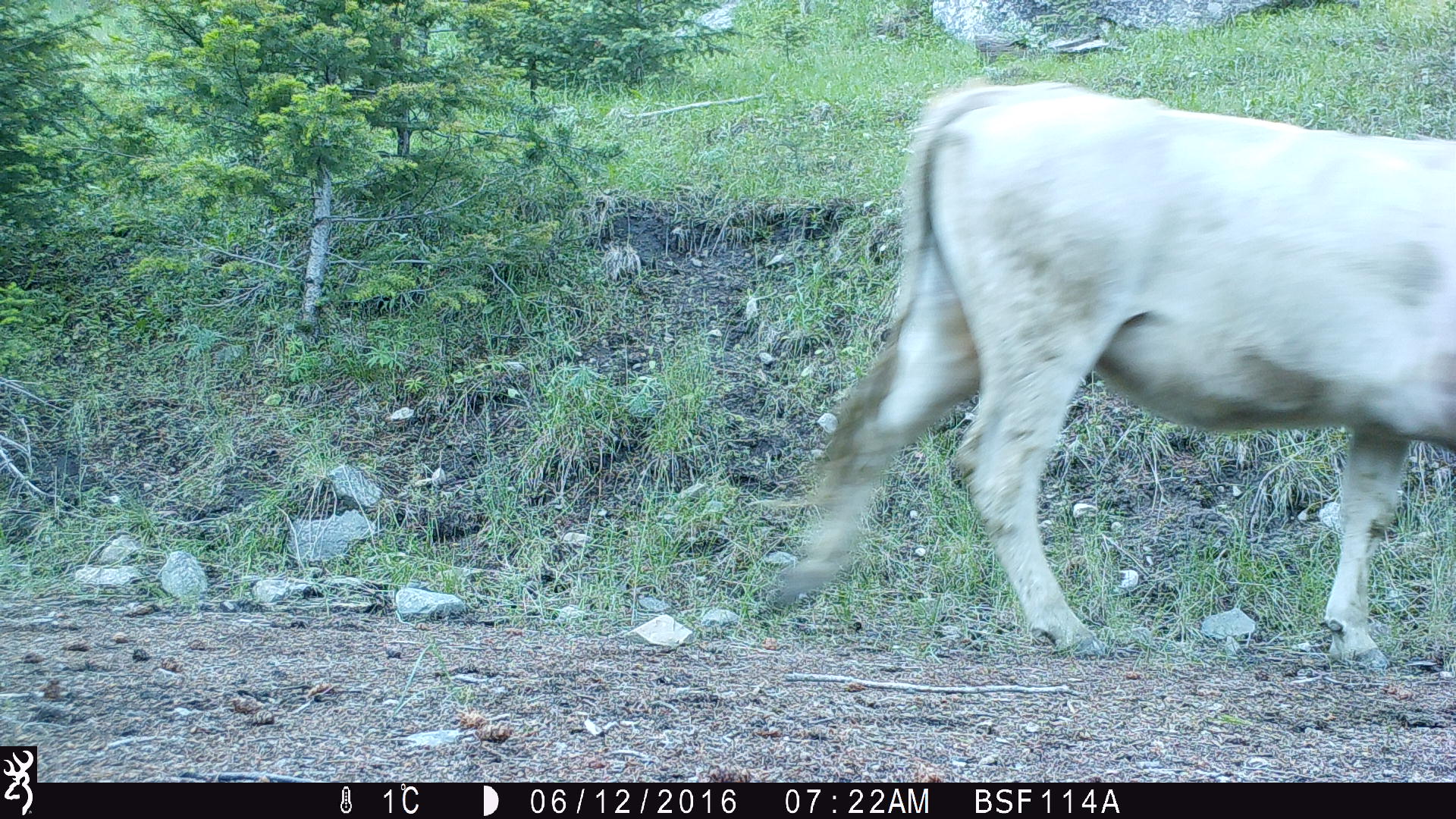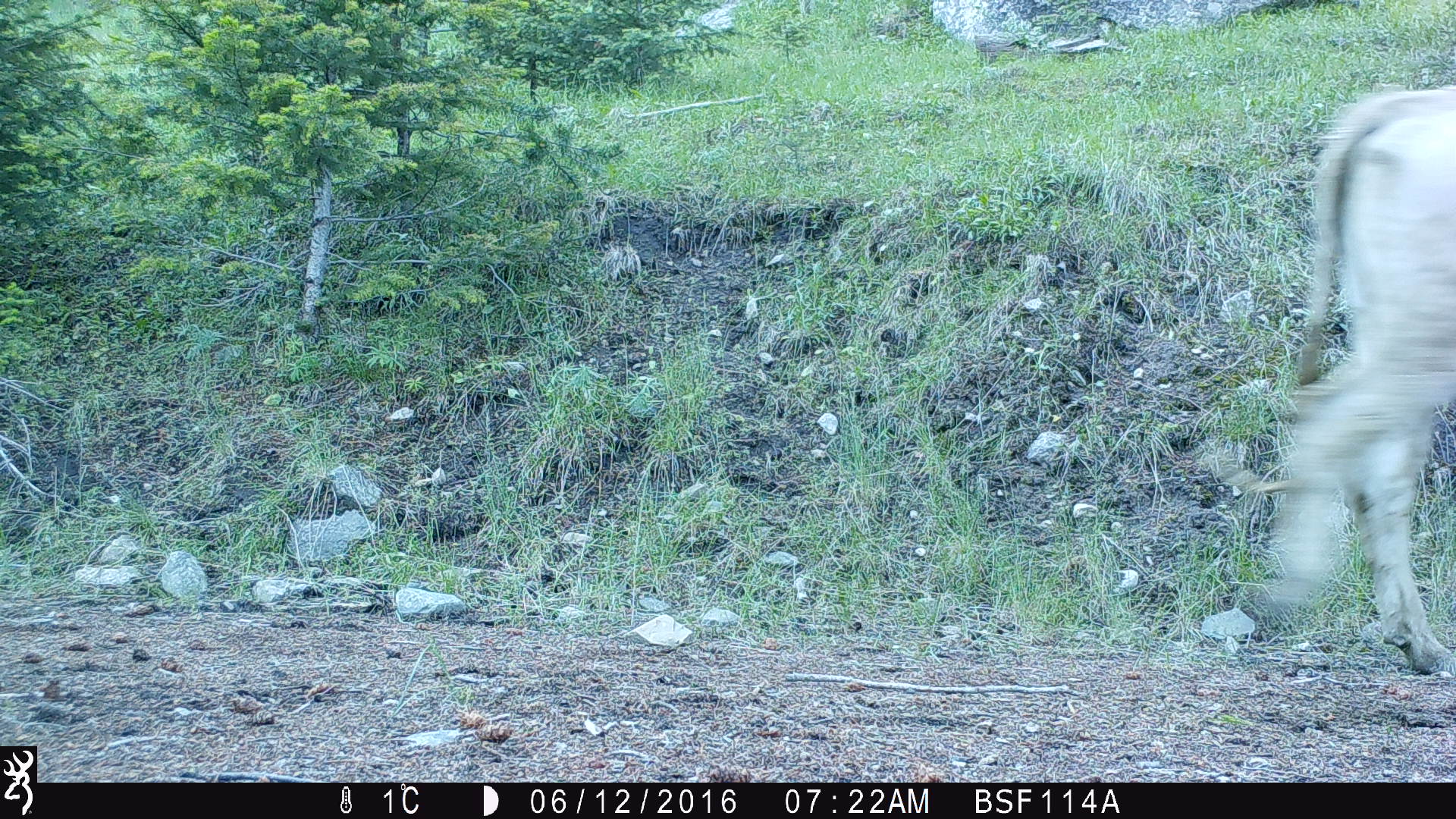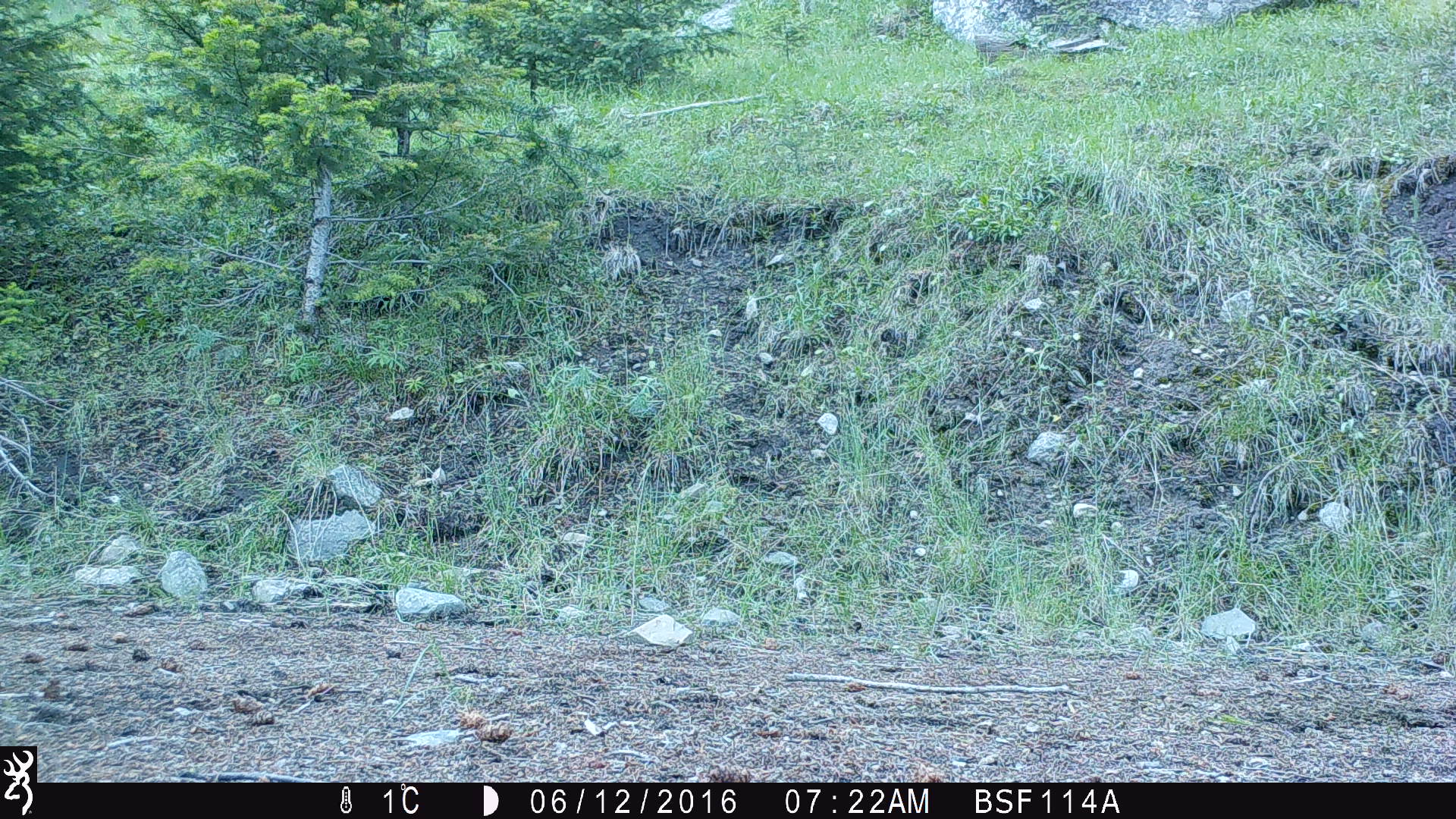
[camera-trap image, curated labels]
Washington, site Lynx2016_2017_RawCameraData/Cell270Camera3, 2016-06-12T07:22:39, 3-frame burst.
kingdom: Animalia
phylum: Chordata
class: Mammalia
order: Artiodactyla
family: Bovidae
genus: Bos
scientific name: Bos taurus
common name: domestic cattle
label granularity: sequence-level